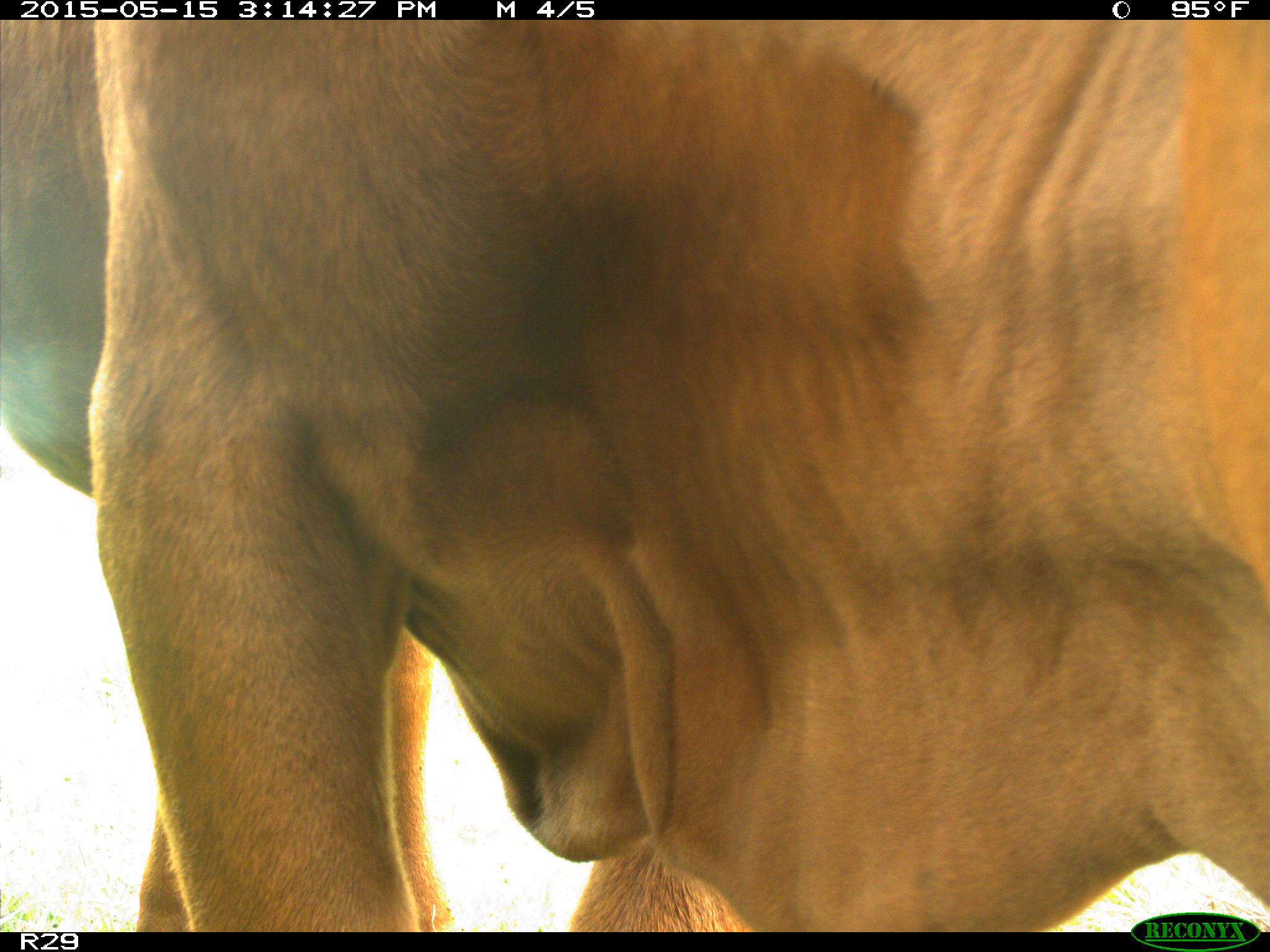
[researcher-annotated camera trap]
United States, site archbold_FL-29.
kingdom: Animalia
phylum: Chordata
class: Mammalia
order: Artiodactyla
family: Bovidae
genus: Bos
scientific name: Bos taurus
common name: domestic cow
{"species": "Bos taurus (domestic cow)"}